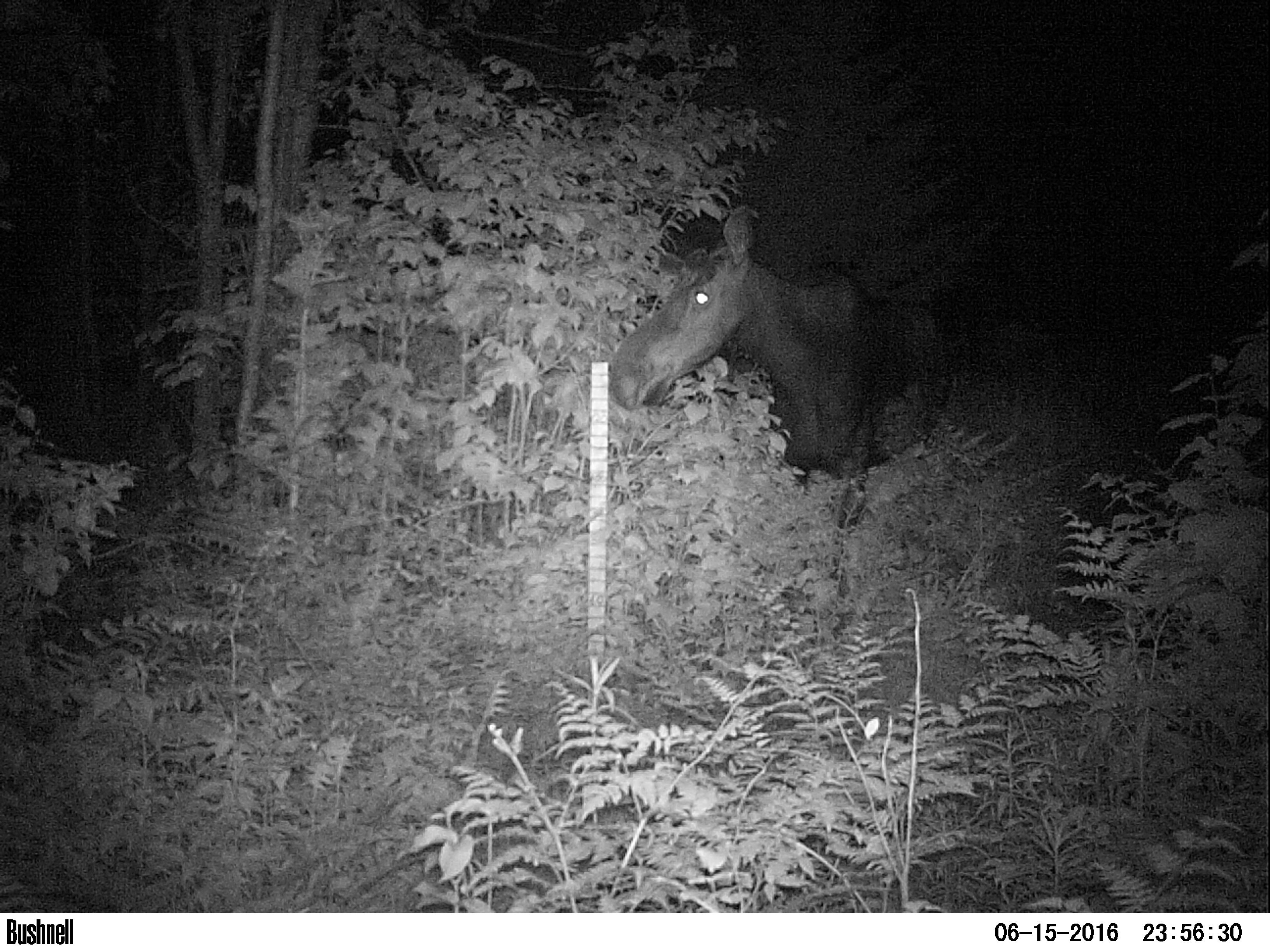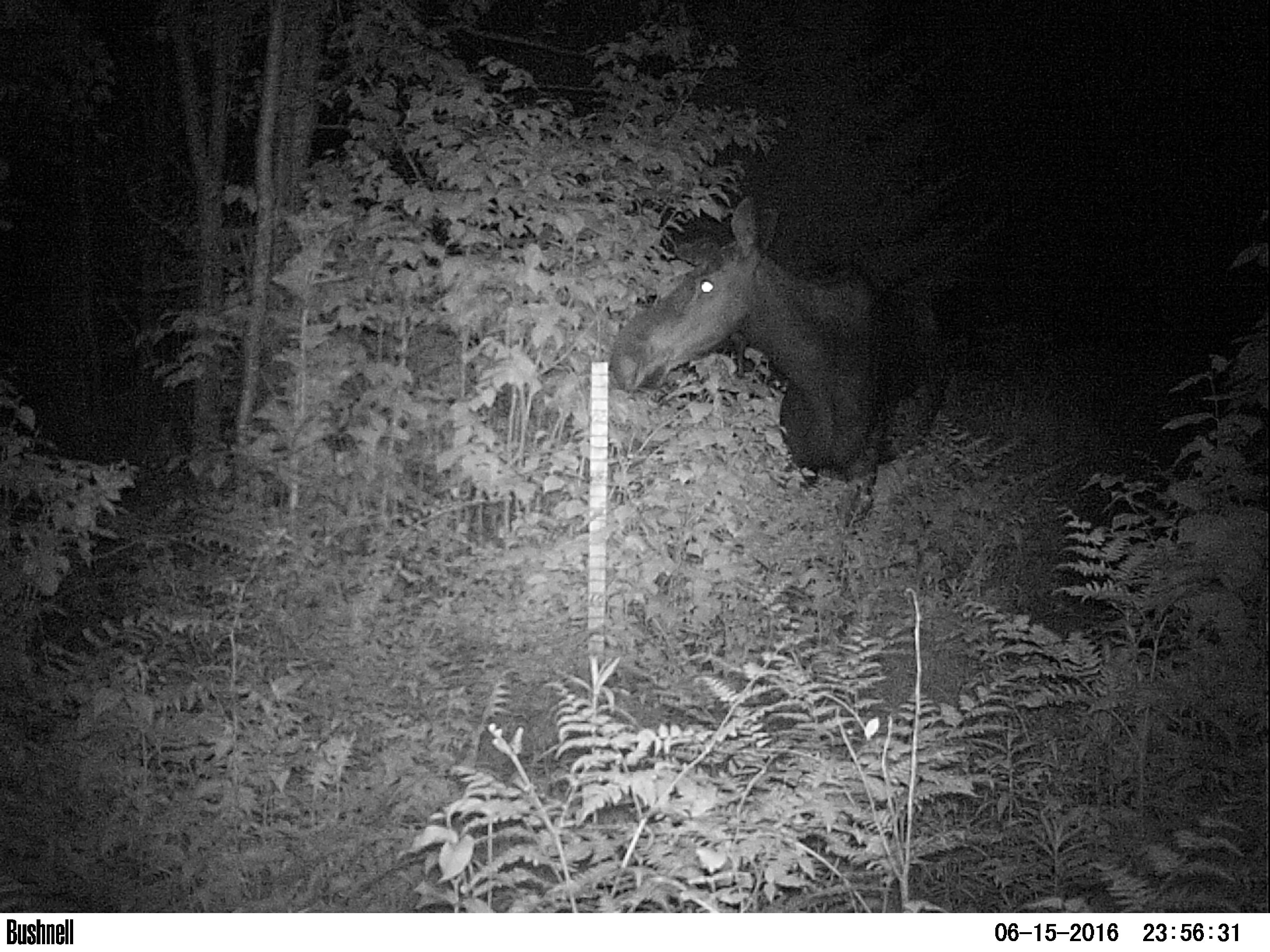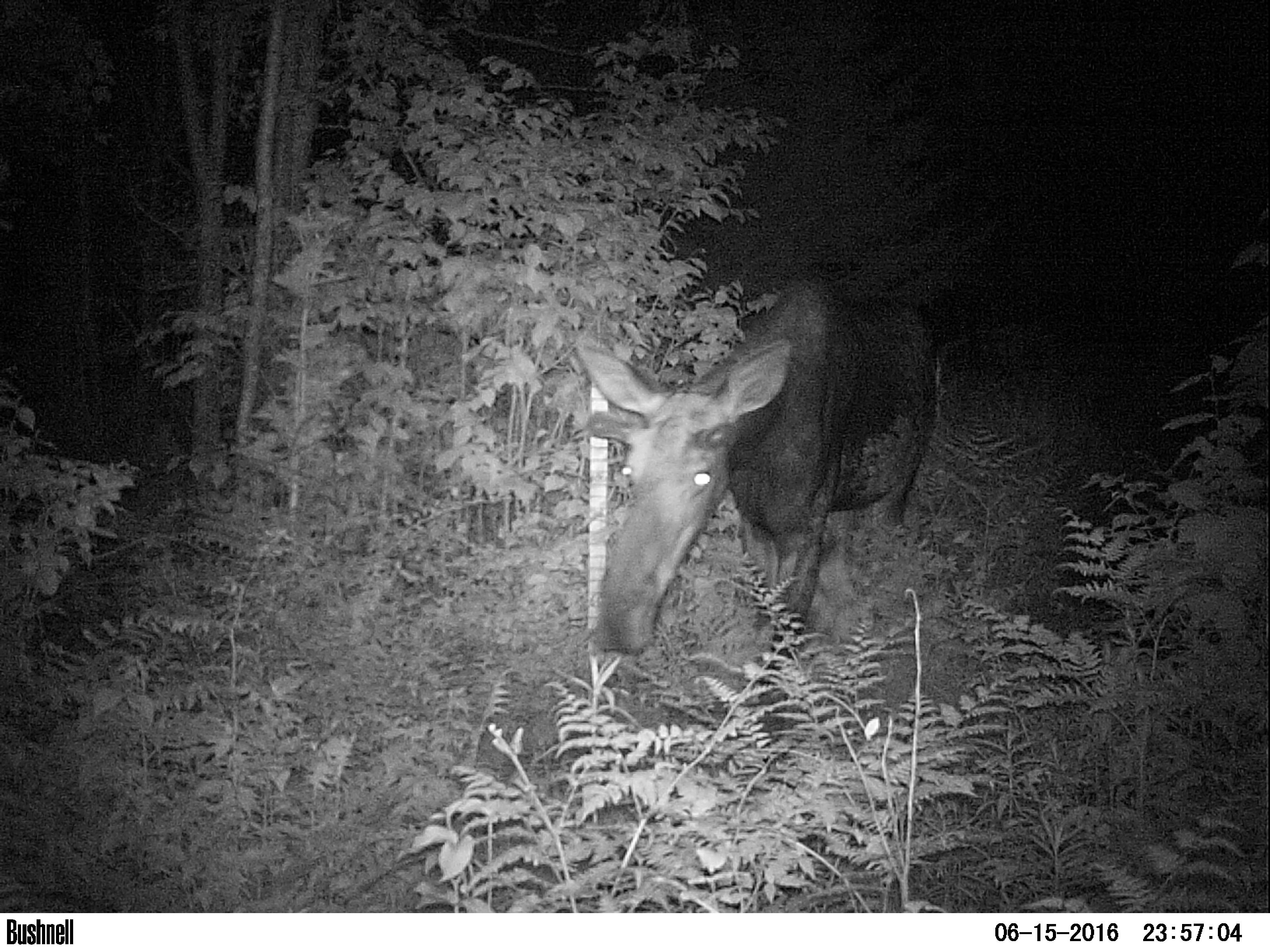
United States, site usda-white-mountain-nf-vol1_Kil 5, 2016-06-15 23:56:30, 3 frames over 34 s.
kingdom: Animalia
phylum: Chordata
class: Mammalia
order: Artiodactyla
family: Cervidae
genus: Alces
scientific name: Alces alces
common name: moose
Moose (Alces alces).